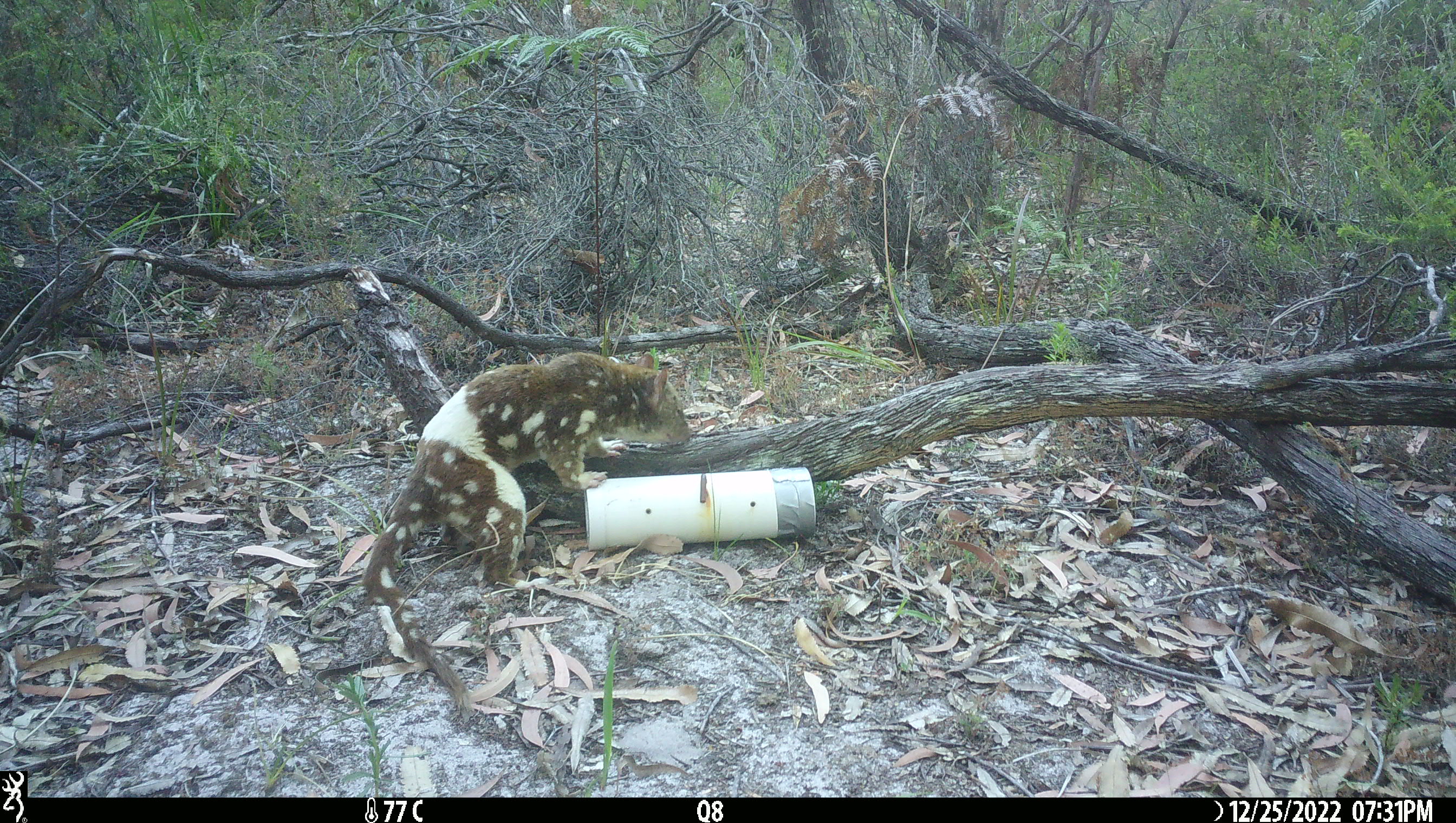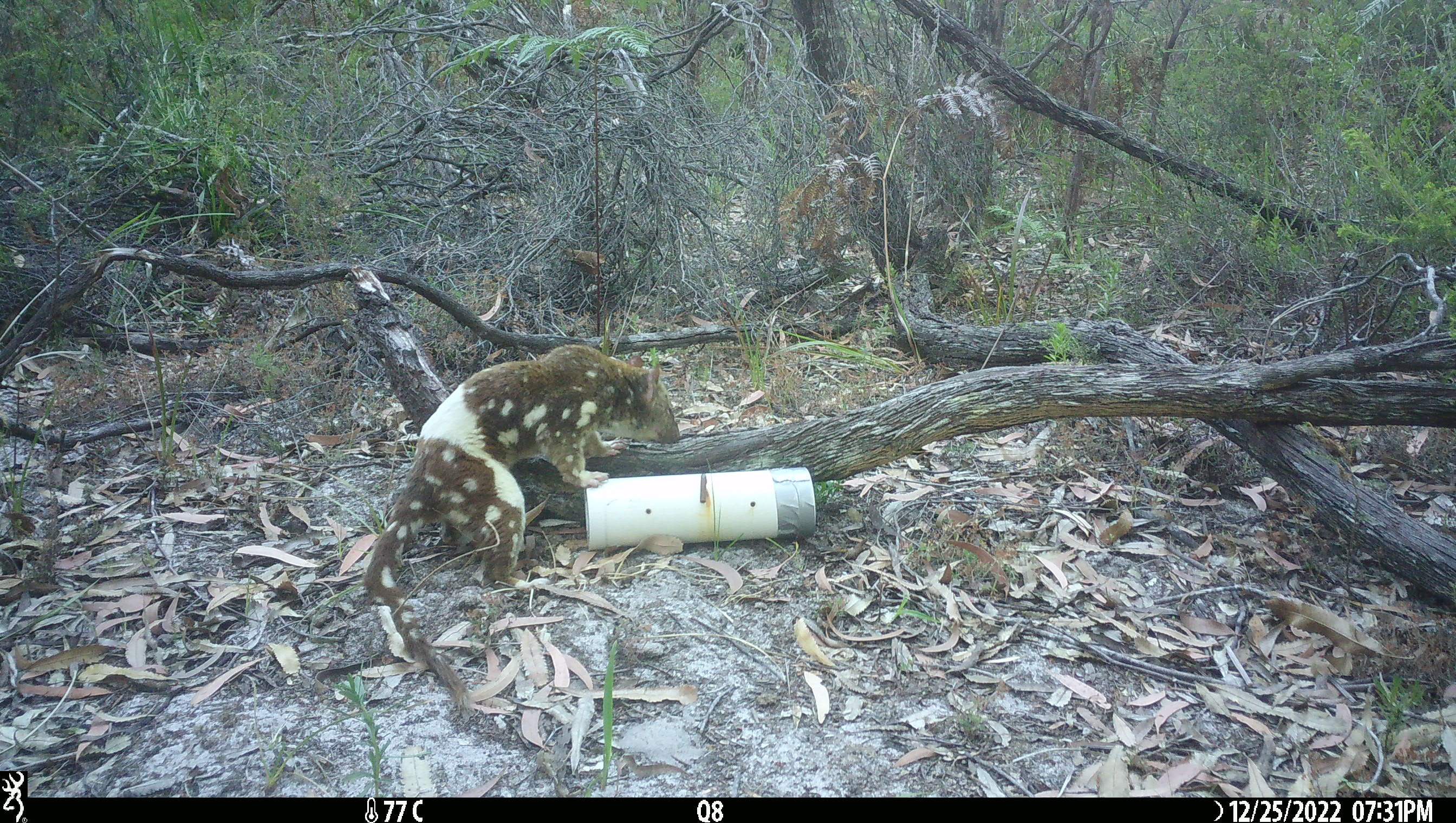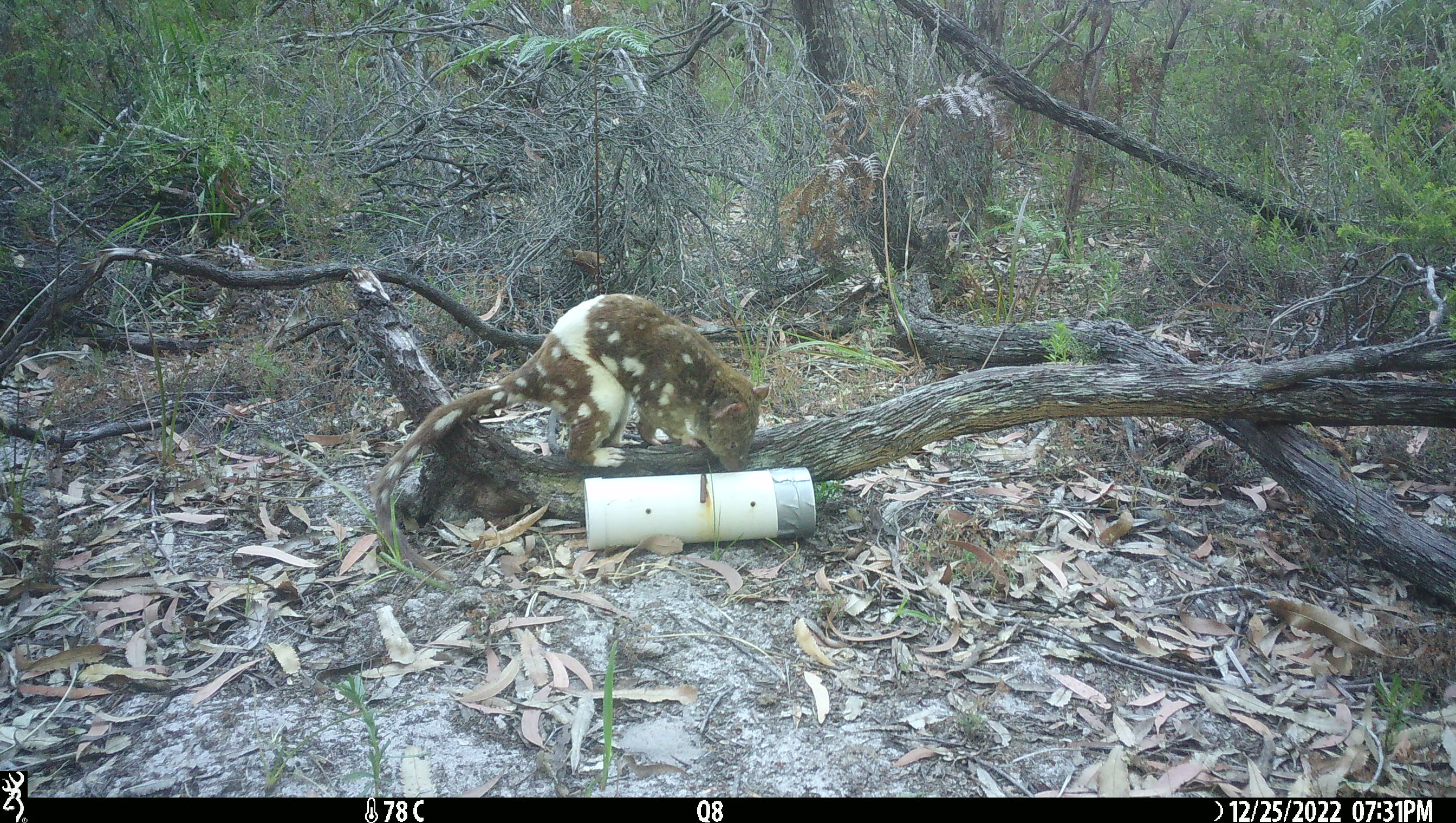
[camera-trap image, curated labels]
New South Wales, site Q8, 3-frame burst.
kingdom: Animalia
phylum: Chordata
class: Mammalia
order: Dasyuromorphia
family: Dasyuridae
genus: Dasyurus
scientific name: Dasyurus maculatus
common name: spotted-tailed quoll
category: quoll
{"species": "quoll (spotted-tailed quoll) (Dasyurus maculatus)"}